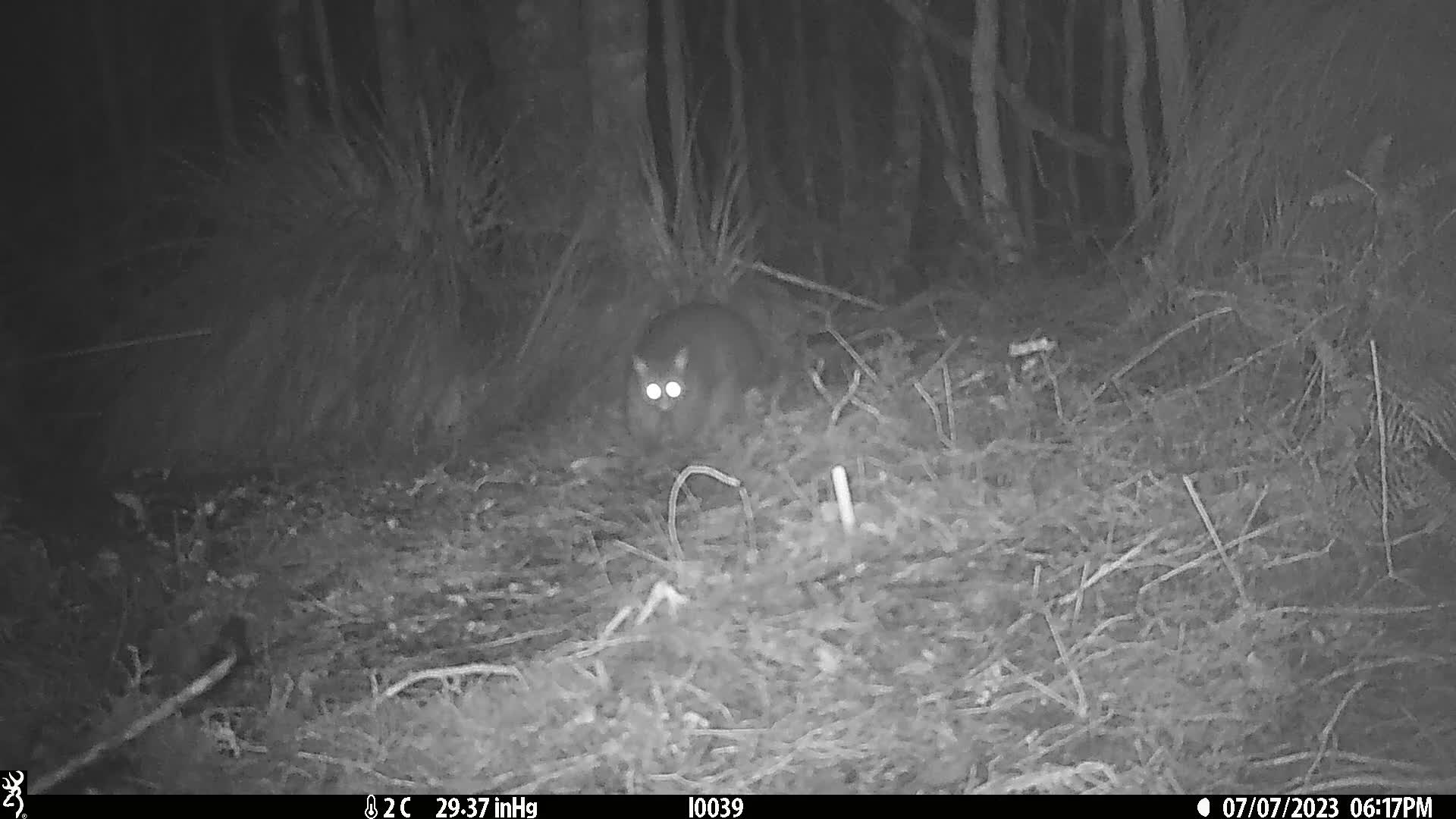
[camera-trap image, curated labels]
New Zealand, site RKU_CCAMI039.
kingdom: Animalia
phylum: Chordata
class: Mammalia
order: Diprotodontia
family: Phalangeridae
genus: Trichosurus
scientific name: Trichosurus vulpecula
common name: common brushtail possum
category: possum